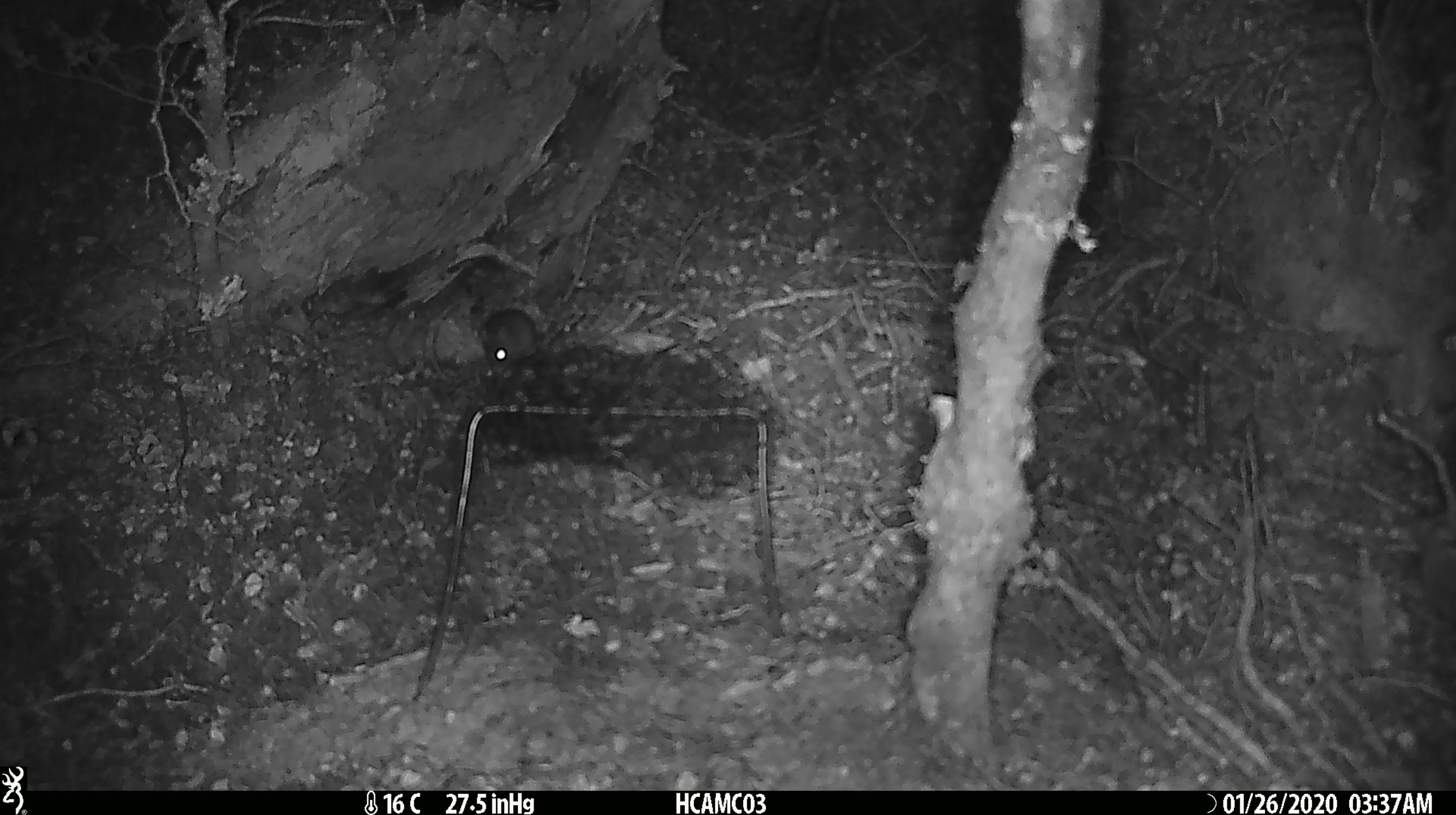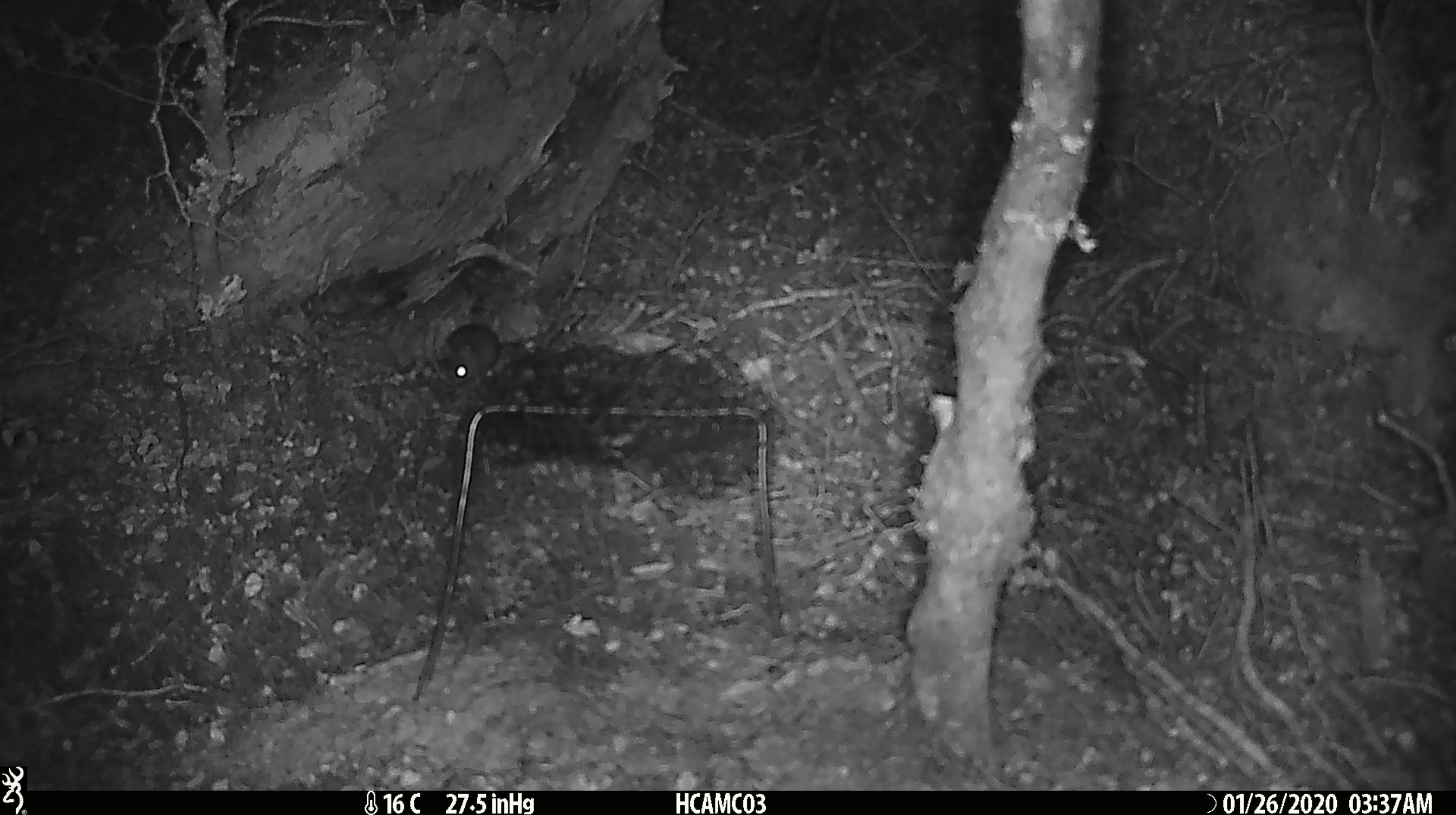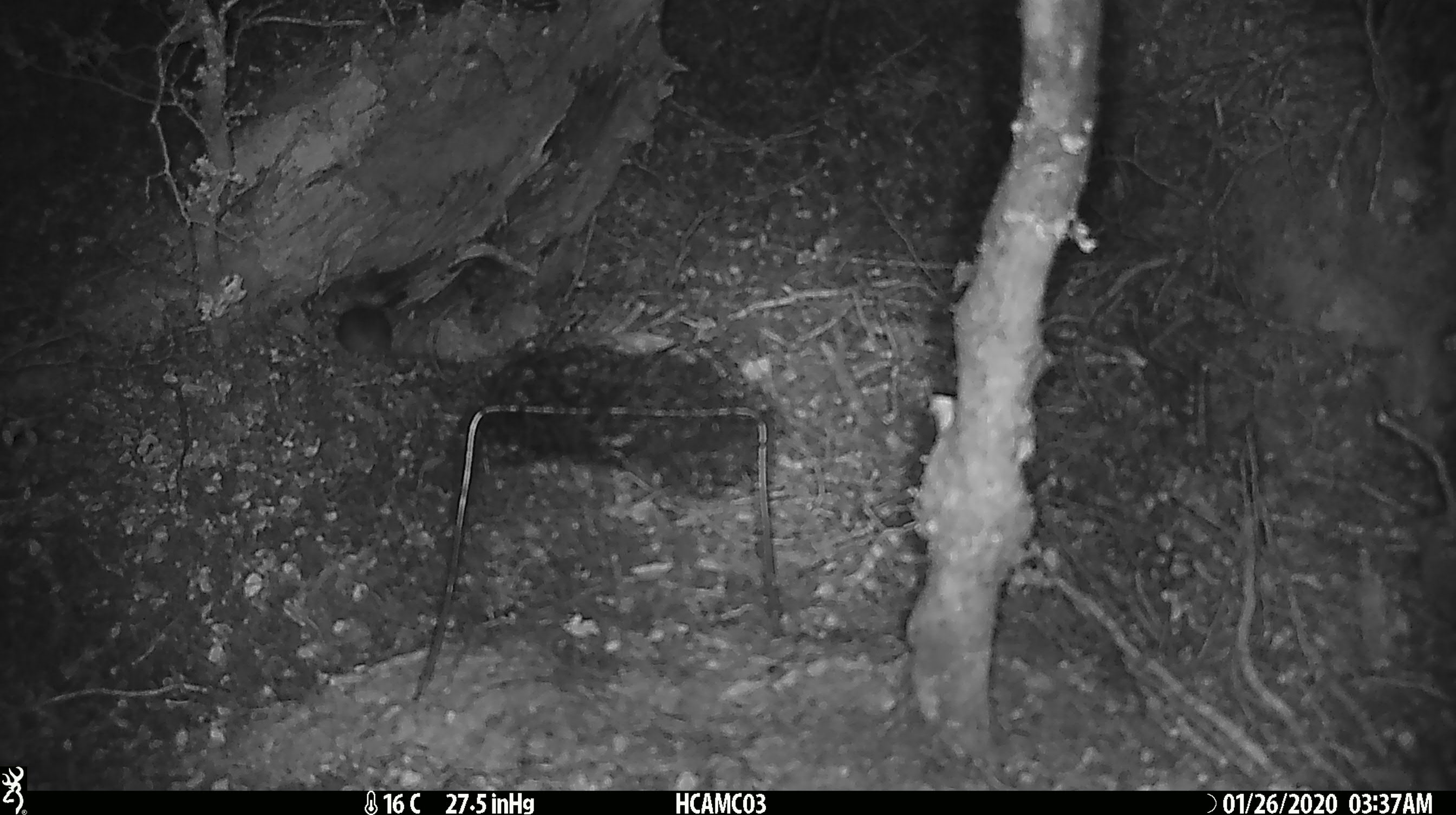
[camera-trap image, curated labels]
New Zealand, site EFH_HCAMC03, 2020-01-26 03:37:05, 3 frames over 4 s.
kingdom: Animalia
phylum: Chordata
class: Mammalia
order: Rodentia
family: Muridae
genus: Mus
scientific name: Mus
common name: mouse